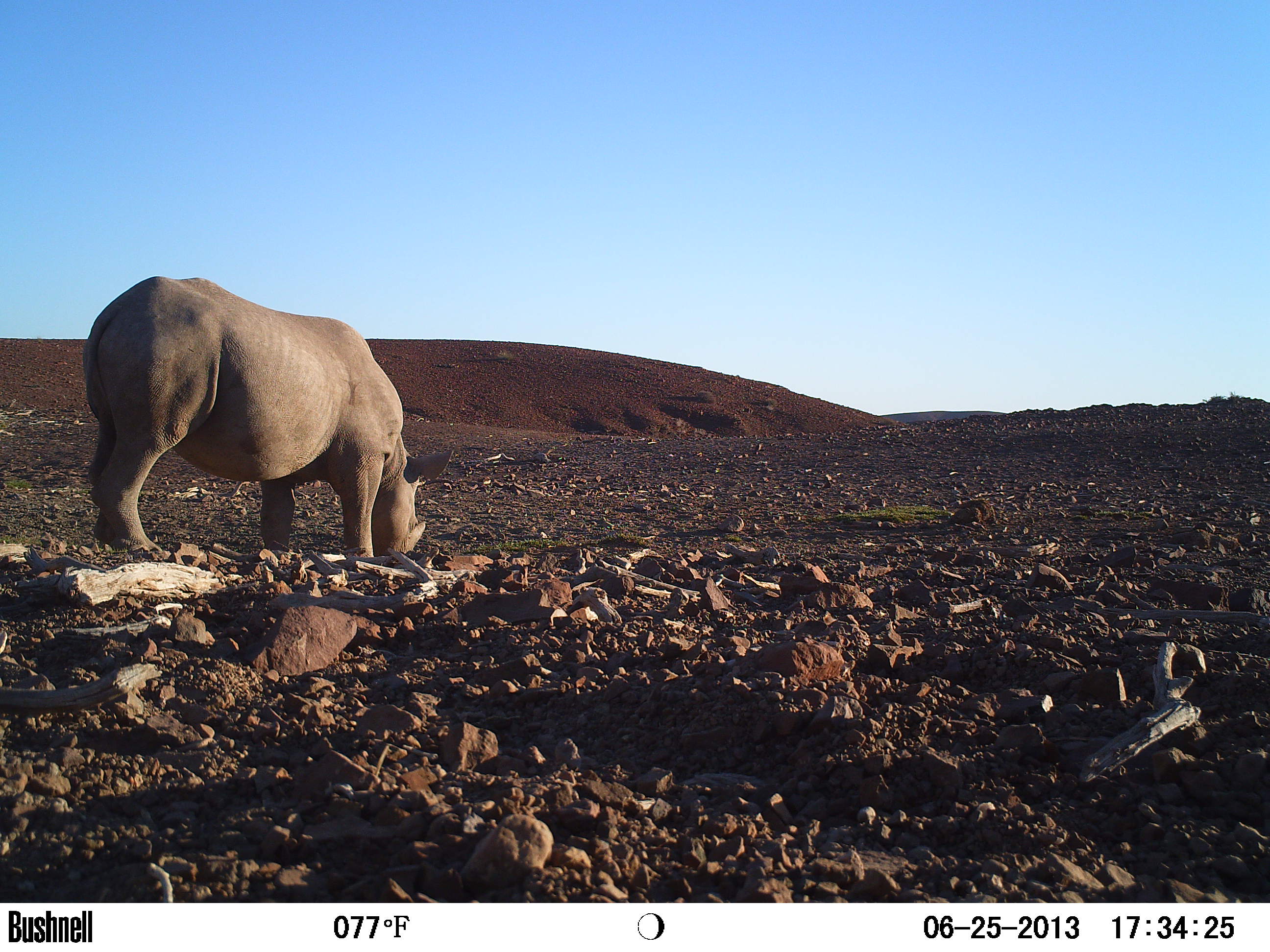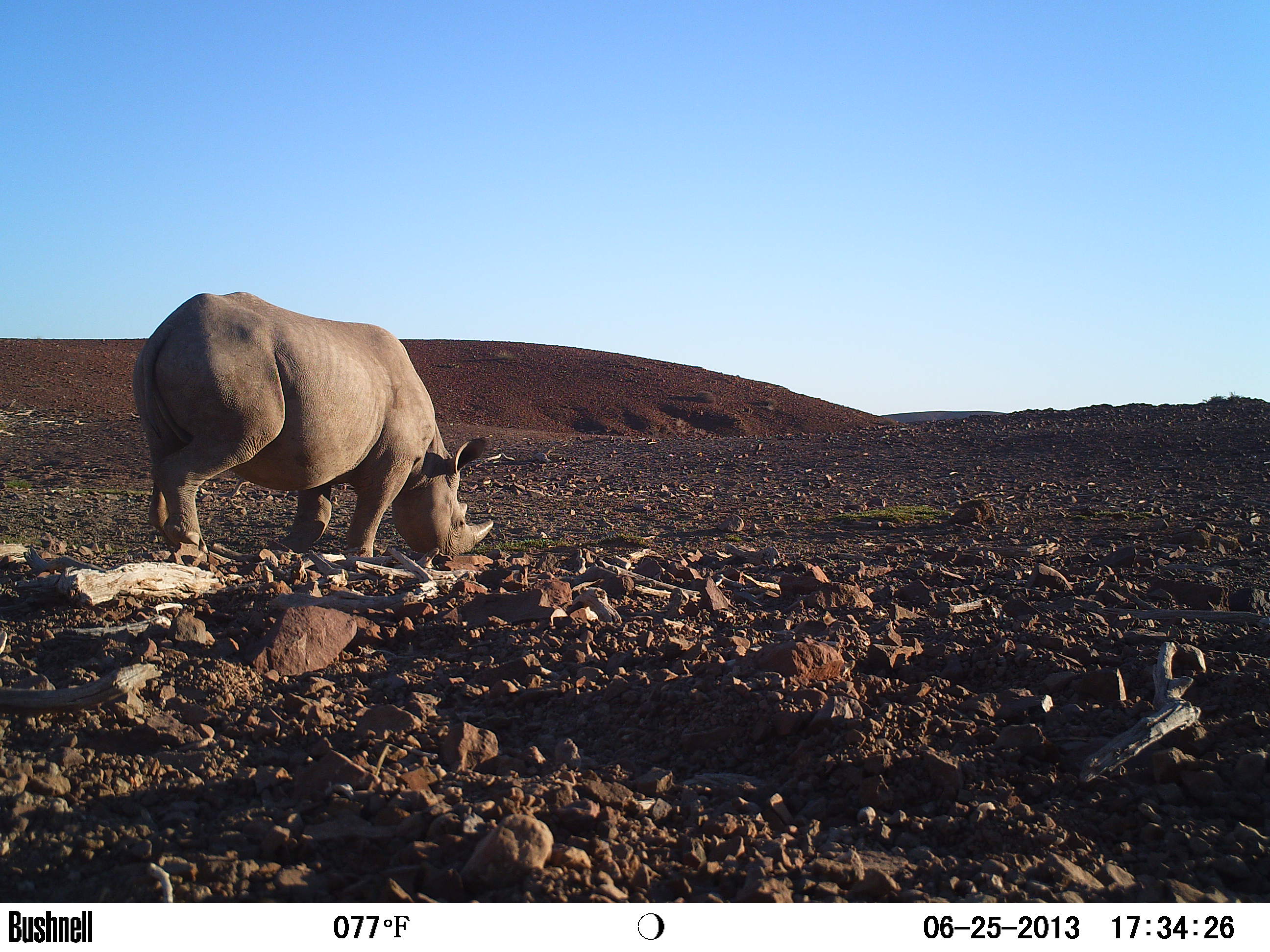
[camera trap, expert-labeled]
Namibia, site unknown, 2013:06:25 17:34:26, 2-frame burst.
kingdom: Animalia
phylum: Chordata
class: Mammalia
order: Perissodactyla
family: Rhinocerotidae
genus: Diceros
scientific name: Diceros bicornis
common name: black rhinoceros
Diceros bicornis (black rhinoceros).